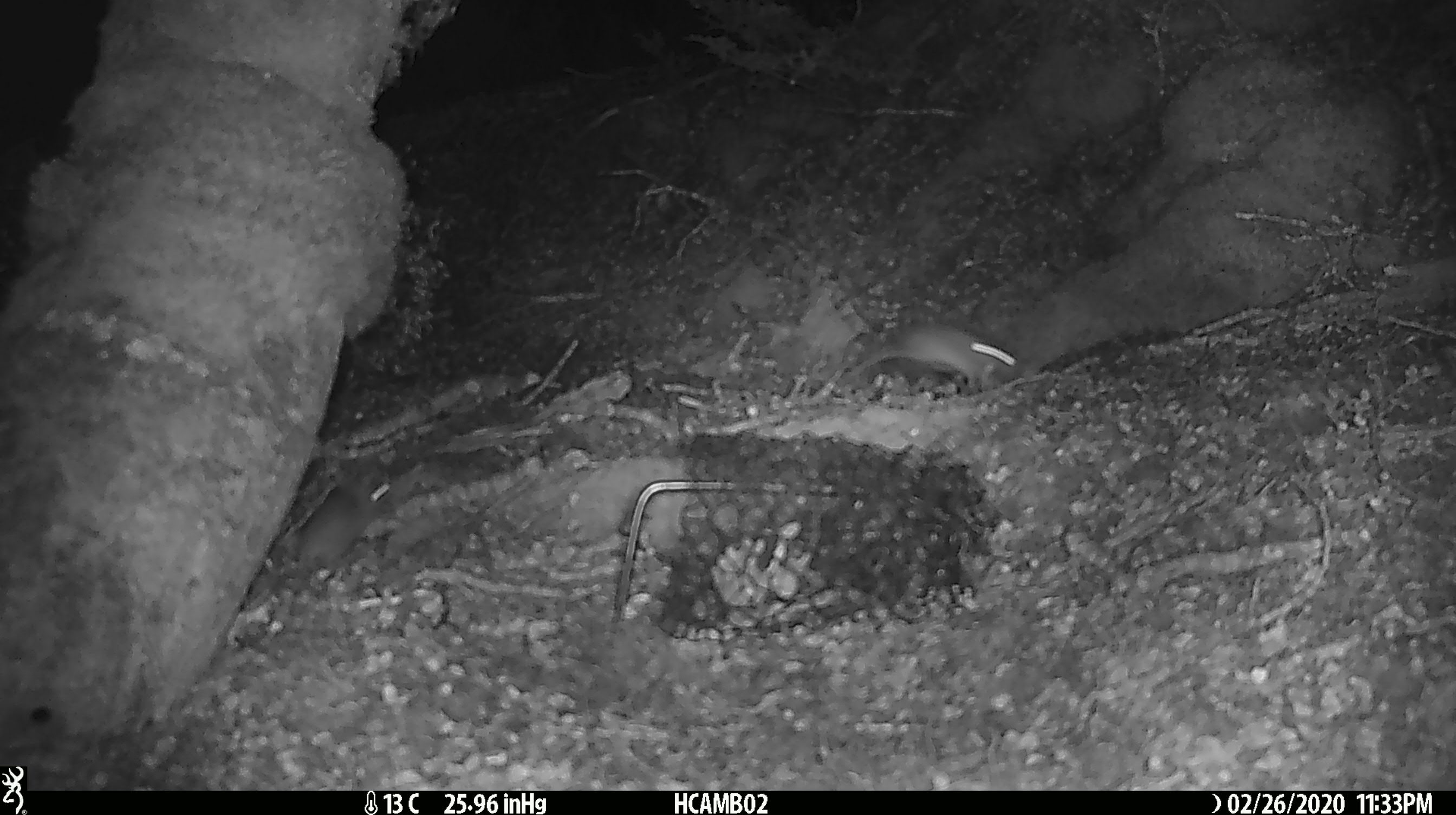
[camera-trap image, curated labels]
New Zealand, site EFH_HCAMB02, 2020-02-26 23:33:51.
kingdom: Animalia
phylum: Chordata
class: Mammalia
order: Rodentia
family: Muridae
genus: Mus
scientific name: Mus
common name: mouse